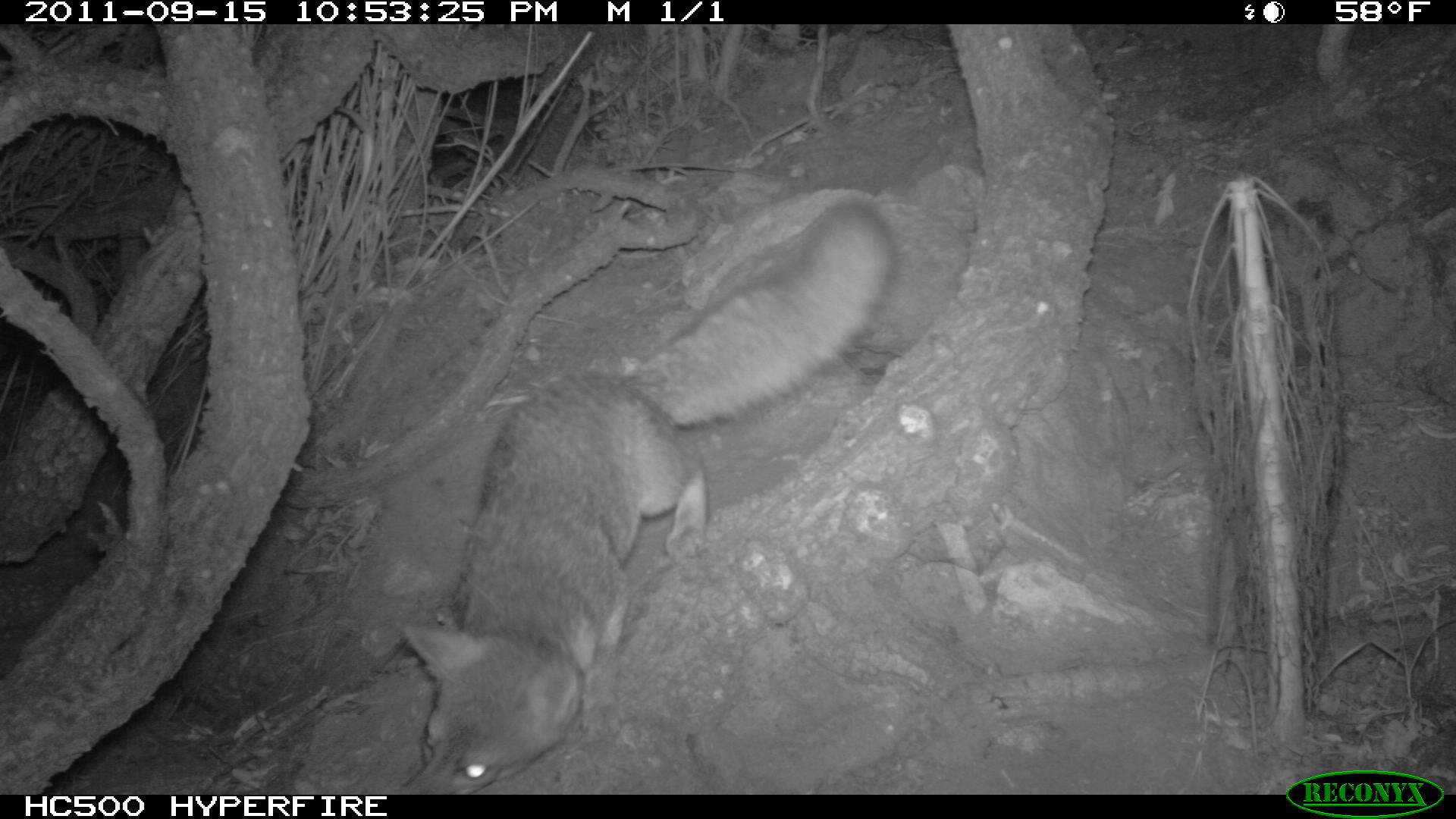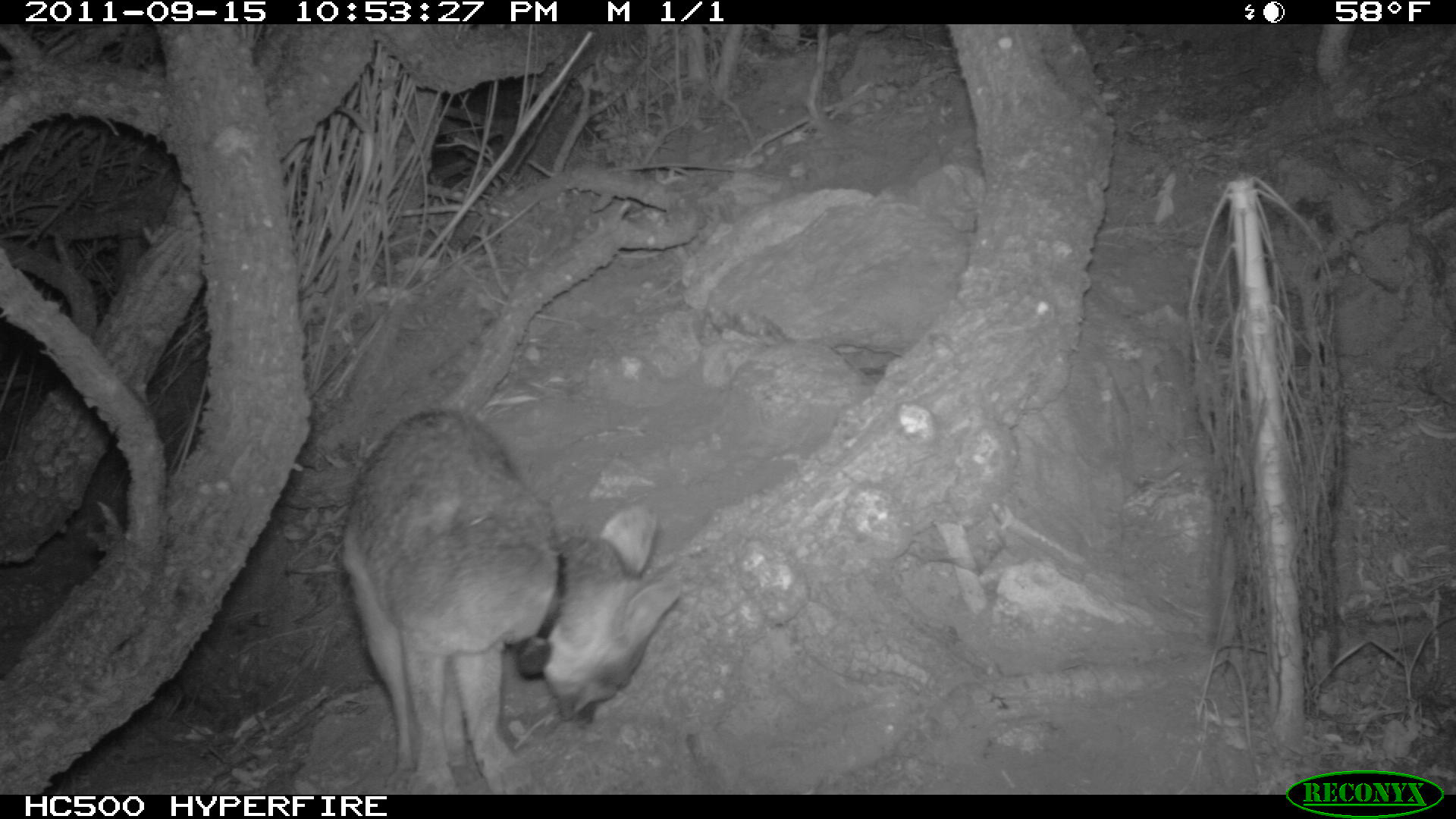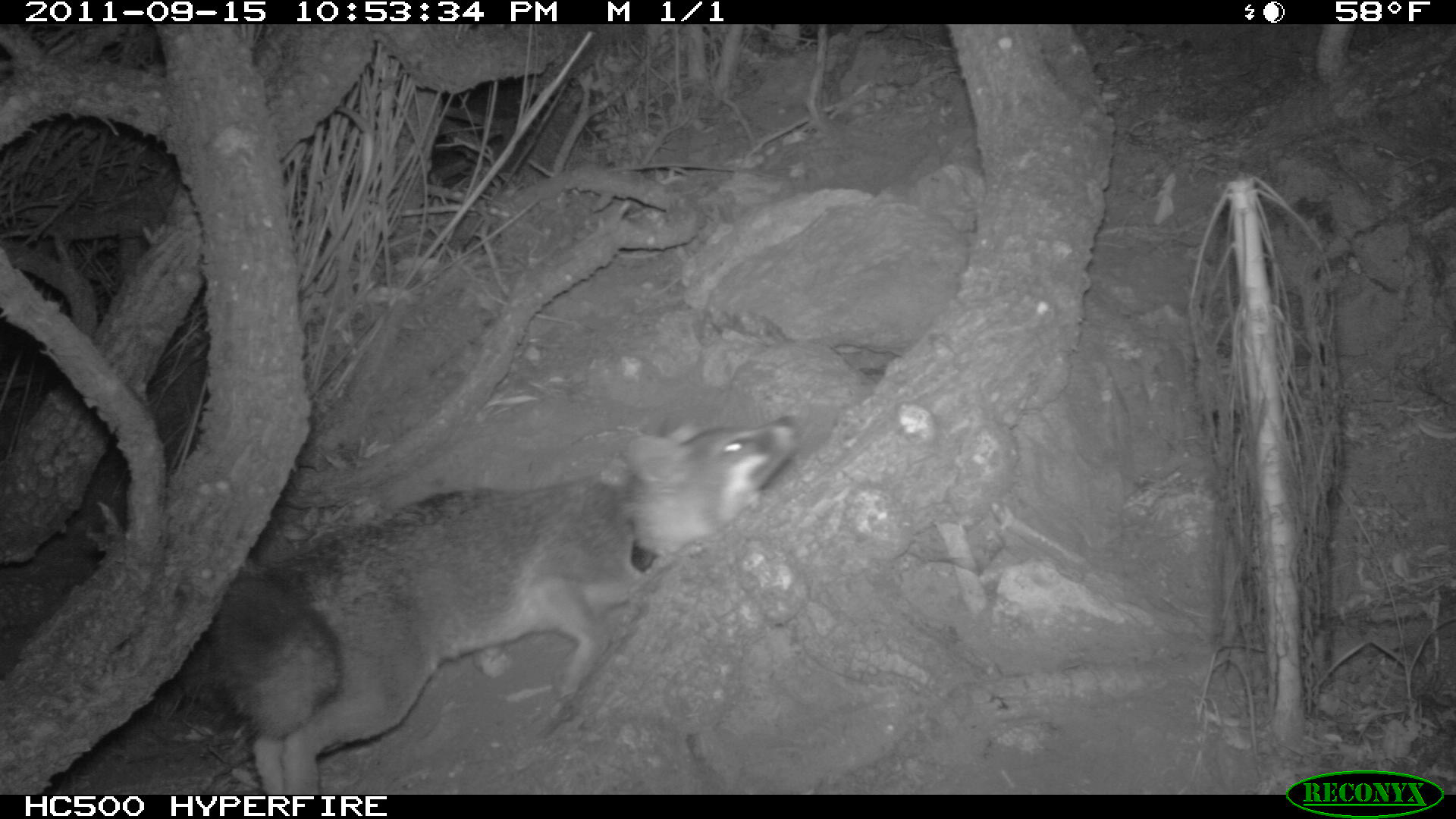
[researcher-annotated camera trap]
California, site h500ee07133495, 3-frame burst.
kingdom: Animalia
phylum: Chordata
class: Mammalia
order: Carnivora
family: Canidae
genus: Urocyon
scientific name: Urocyon littoralis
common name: island fox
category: fox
Fox (island fox) (Urocyon littoralis).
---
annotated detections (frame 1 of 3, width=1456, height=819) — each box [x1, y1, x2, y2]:
fox: [397, 195, 897, 792]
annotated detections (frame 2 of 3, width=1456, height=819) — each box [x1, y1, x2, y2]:
fox: [338, 406, 686, 794]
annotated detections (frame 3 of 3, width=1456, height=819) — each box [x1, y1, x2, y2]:
fox: [211, 411, 803, 794]